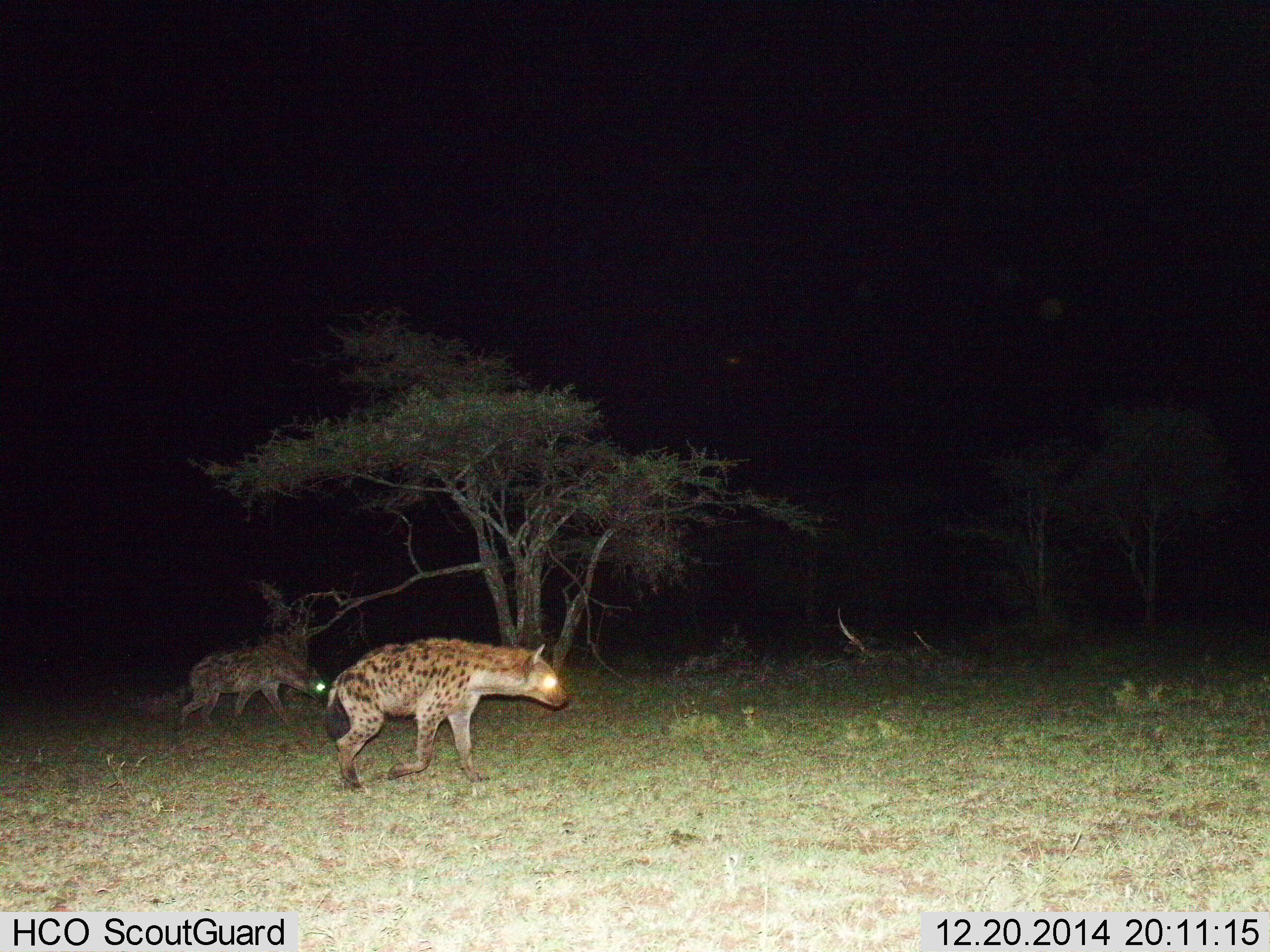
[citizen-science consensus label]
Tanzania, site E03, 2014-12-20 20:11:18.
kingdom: Animalia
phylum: Chordata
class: Mammalia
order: Carnivora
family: Hyaenidae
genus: Crocuta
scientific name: Crocuta crocuta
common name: spotted hyena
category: hyenaspotted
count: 2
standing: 0%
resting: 0%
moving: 100%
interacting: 0%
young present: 0%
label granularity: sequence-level